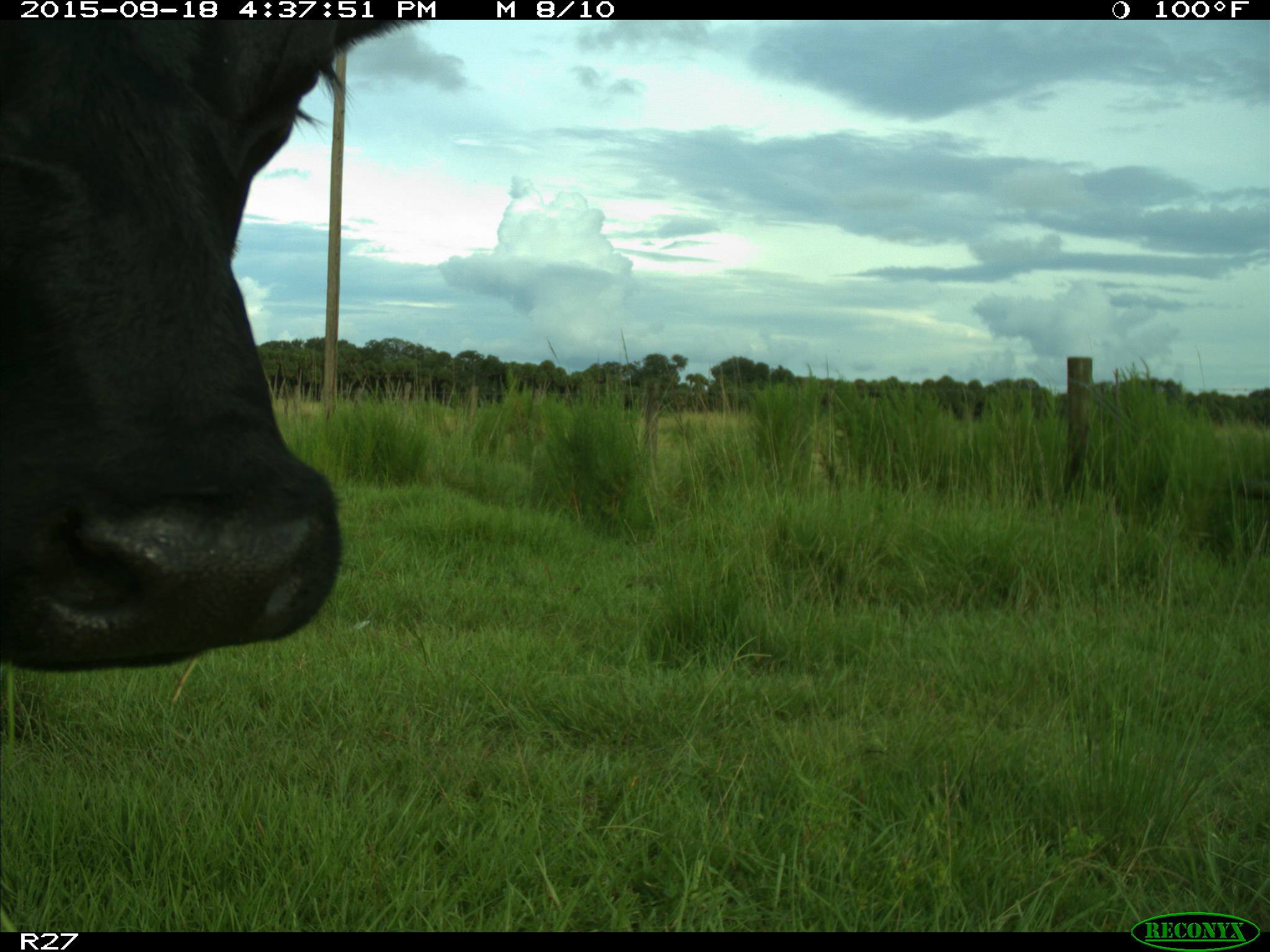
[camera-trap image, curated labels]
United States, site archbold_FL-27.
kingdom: Animalia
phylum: Chordata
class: Mammalia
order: Artiodactyla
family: Bovidae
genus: Bos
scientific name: Bos taurus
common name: domestic cow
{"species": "Bos taurus (domestic cow)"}